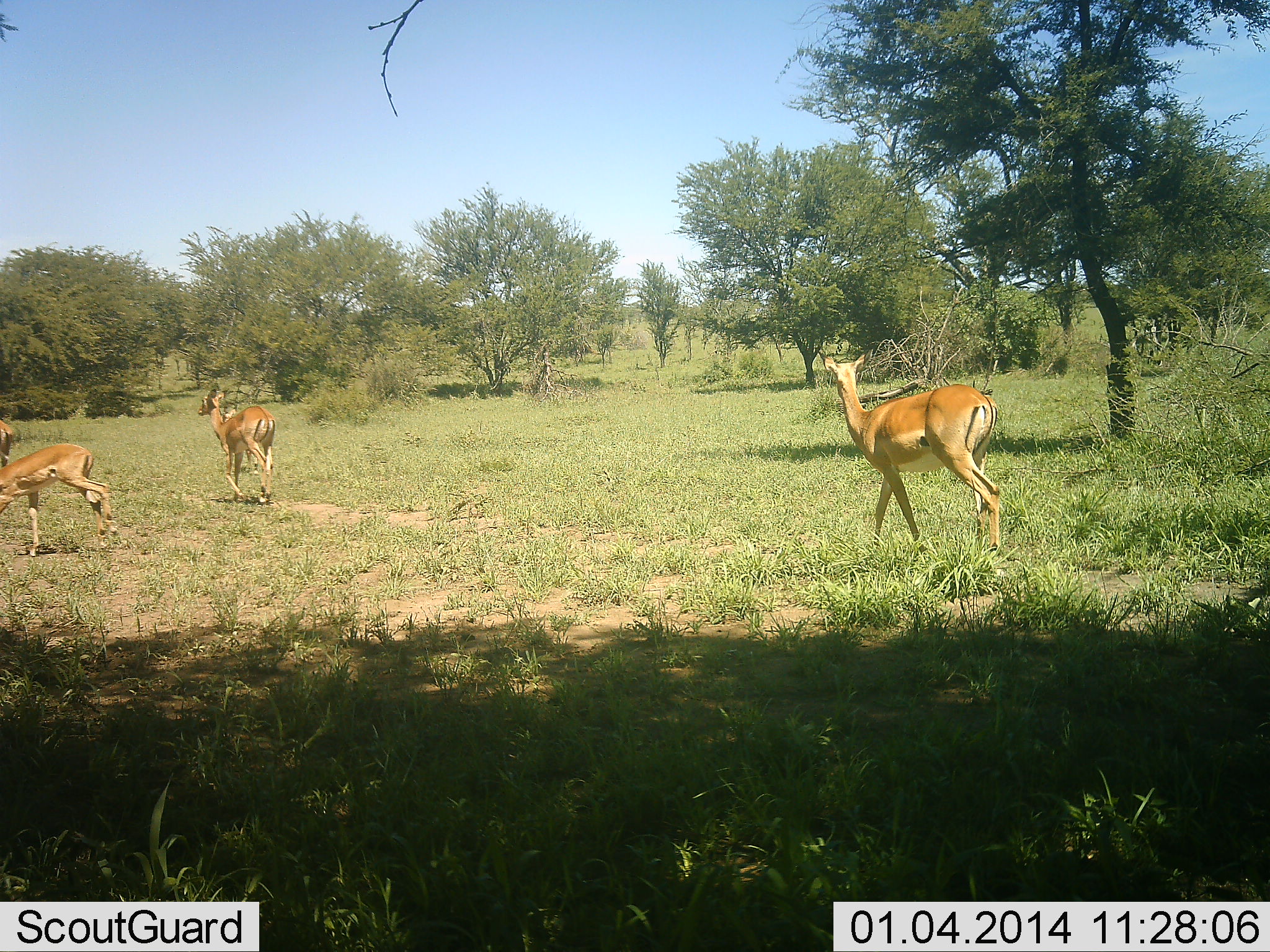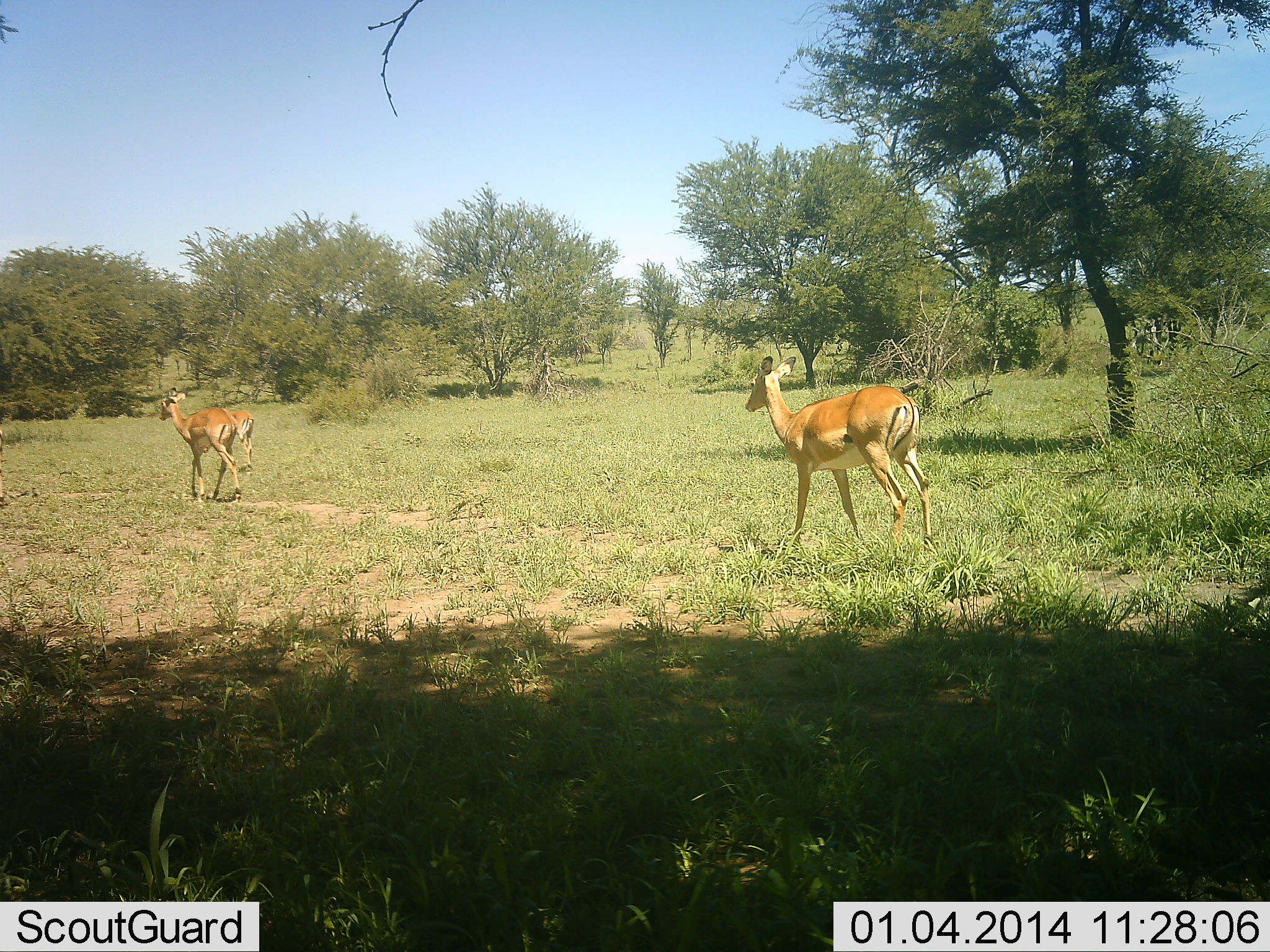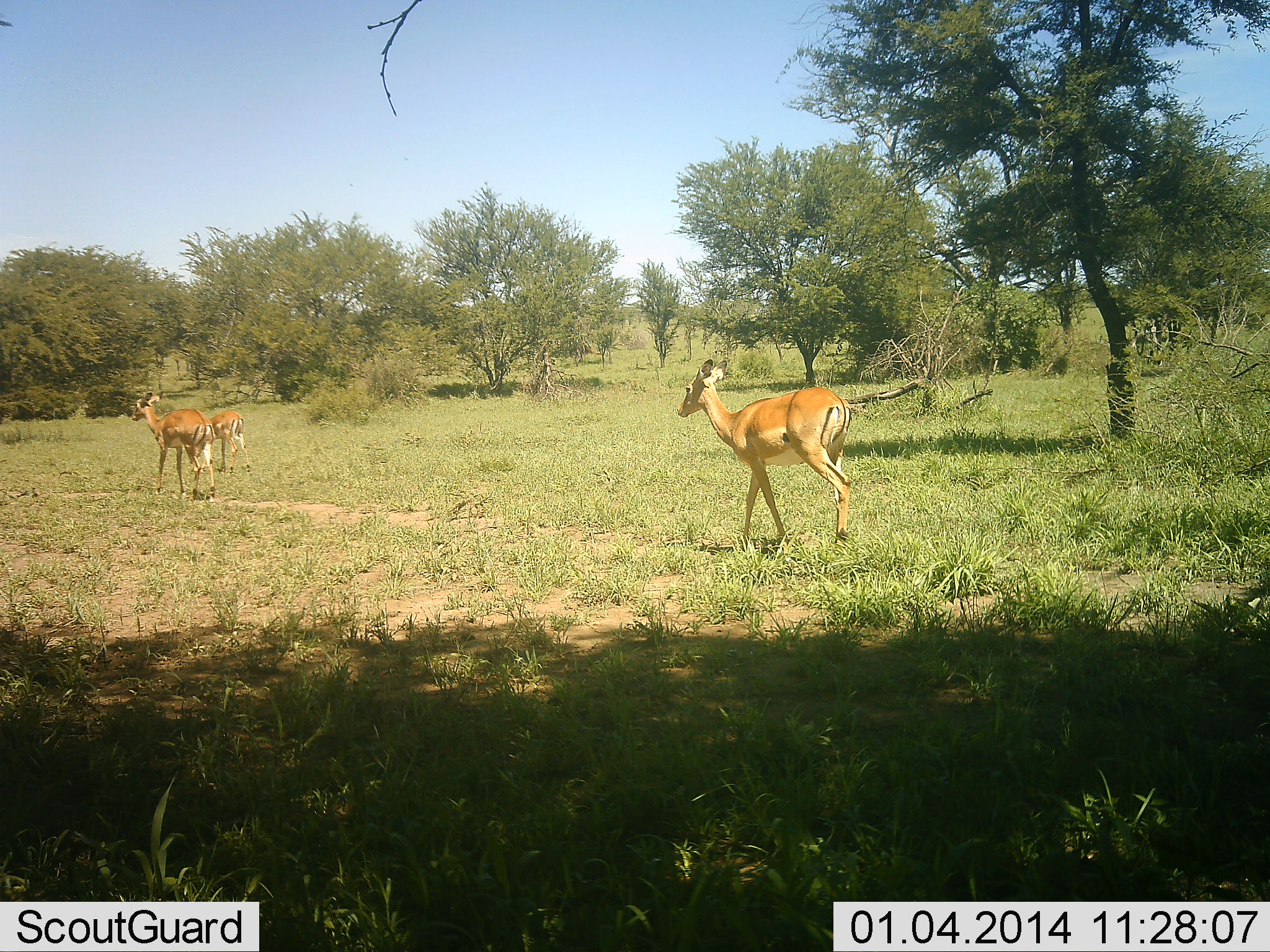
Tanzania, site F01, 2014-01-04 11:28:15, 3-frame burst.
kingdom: Animalia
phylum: Chordata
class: Mammalia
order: Artiodactyla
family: Bovidae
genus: Aepyceros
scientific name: Aepyceros melampus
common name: impala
Impala (Aepyceros melampus), count 4. Behavior (volunteer vote fractions): standing 0%, resting 0%, moving 100%, interacting 0%. Young present (vote fraction): 0%. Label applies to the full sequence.